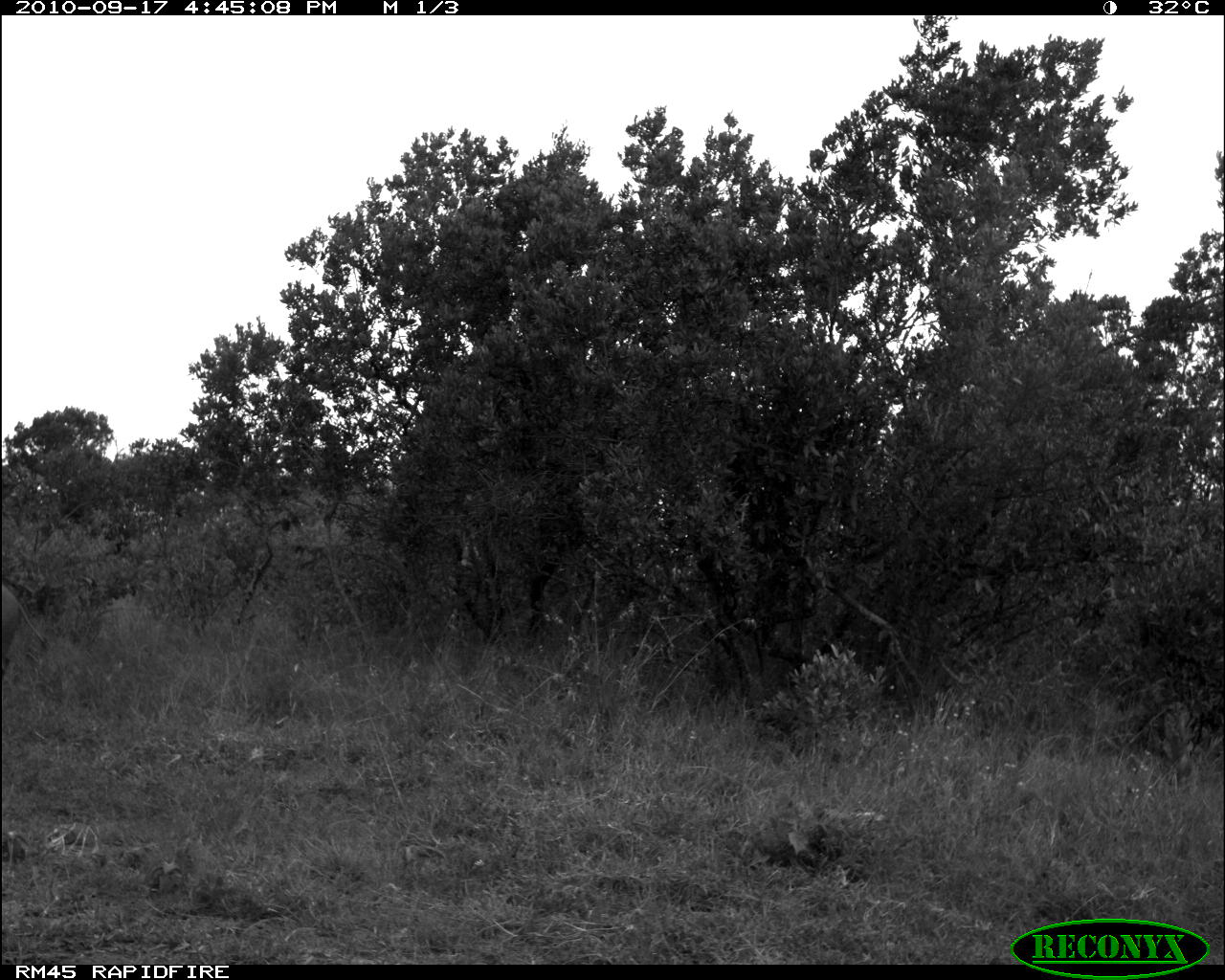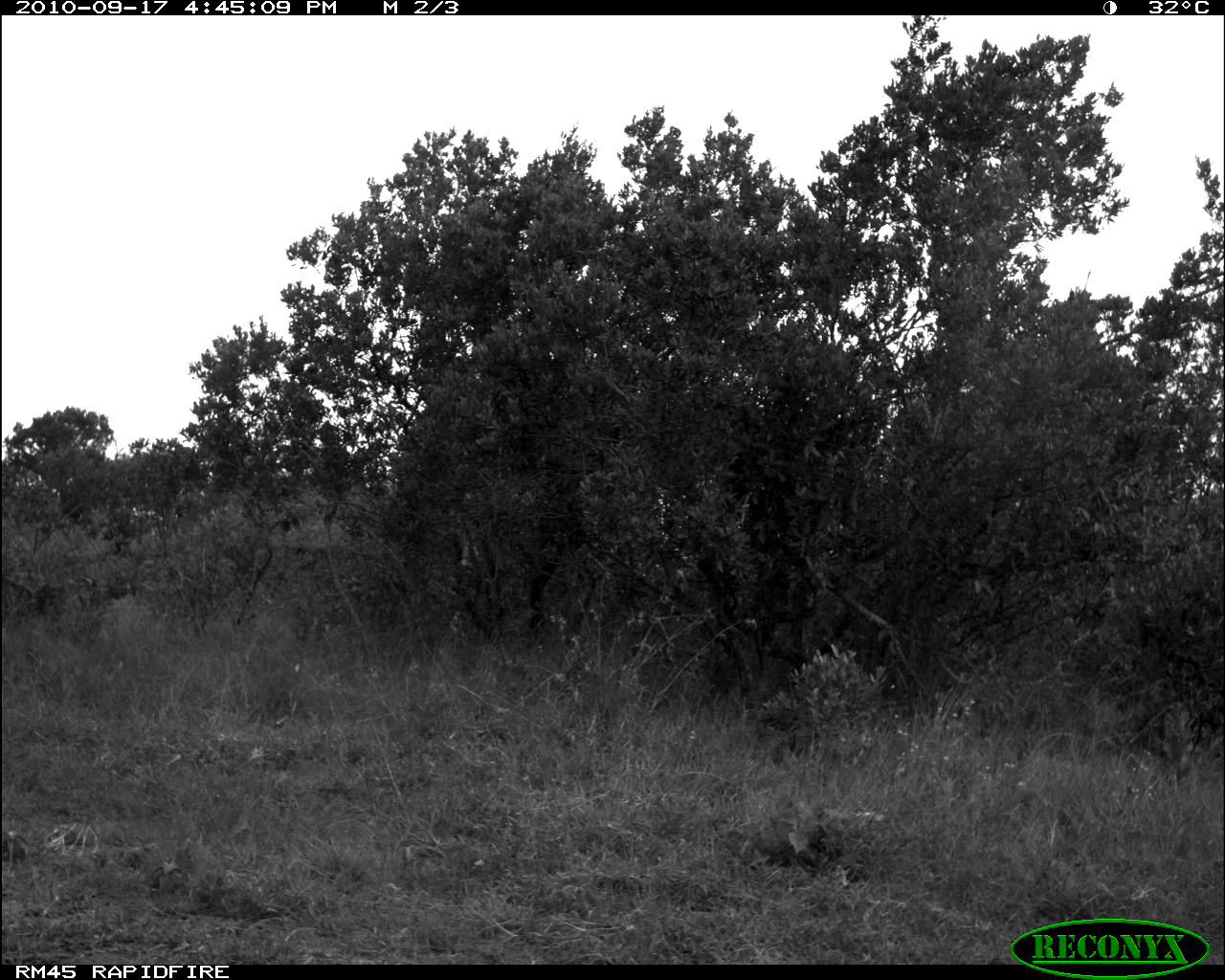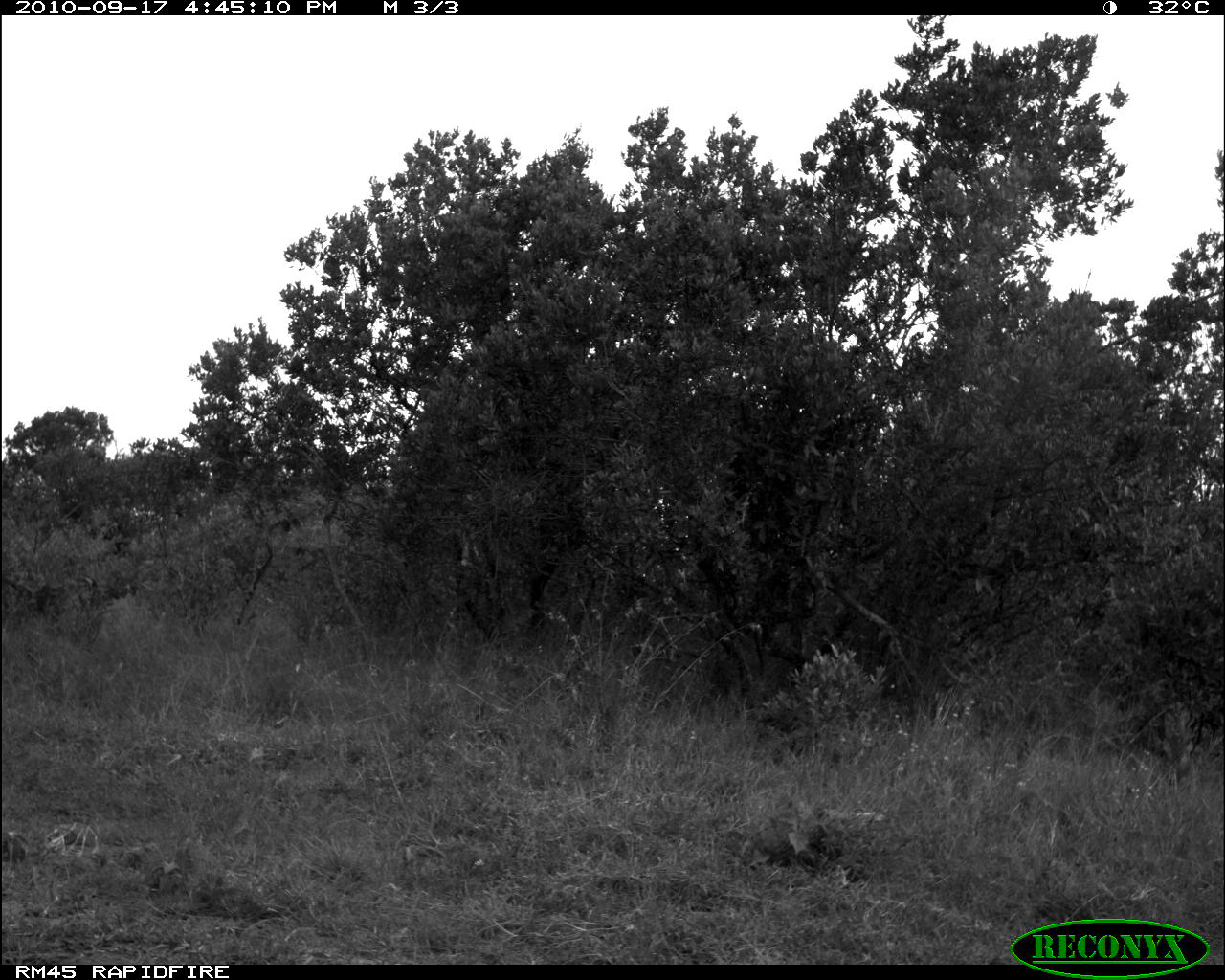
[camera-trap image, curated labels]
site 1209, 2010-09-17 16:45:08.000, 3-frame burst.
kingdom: Animalia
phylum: Chordata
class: Mammalia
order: Artiodactyla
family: Suidae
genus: Phacochoerus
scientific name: Phacochoerus africanus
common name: common warthog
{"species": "Phacochoerus africanus (common warthog)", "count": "1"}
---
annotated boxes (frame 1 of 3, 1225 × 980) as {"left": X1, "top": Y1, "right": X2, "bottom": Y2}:
phacochoerus africanus: {"left": 1, "top": 577, "right": 50, "bottom": 706}